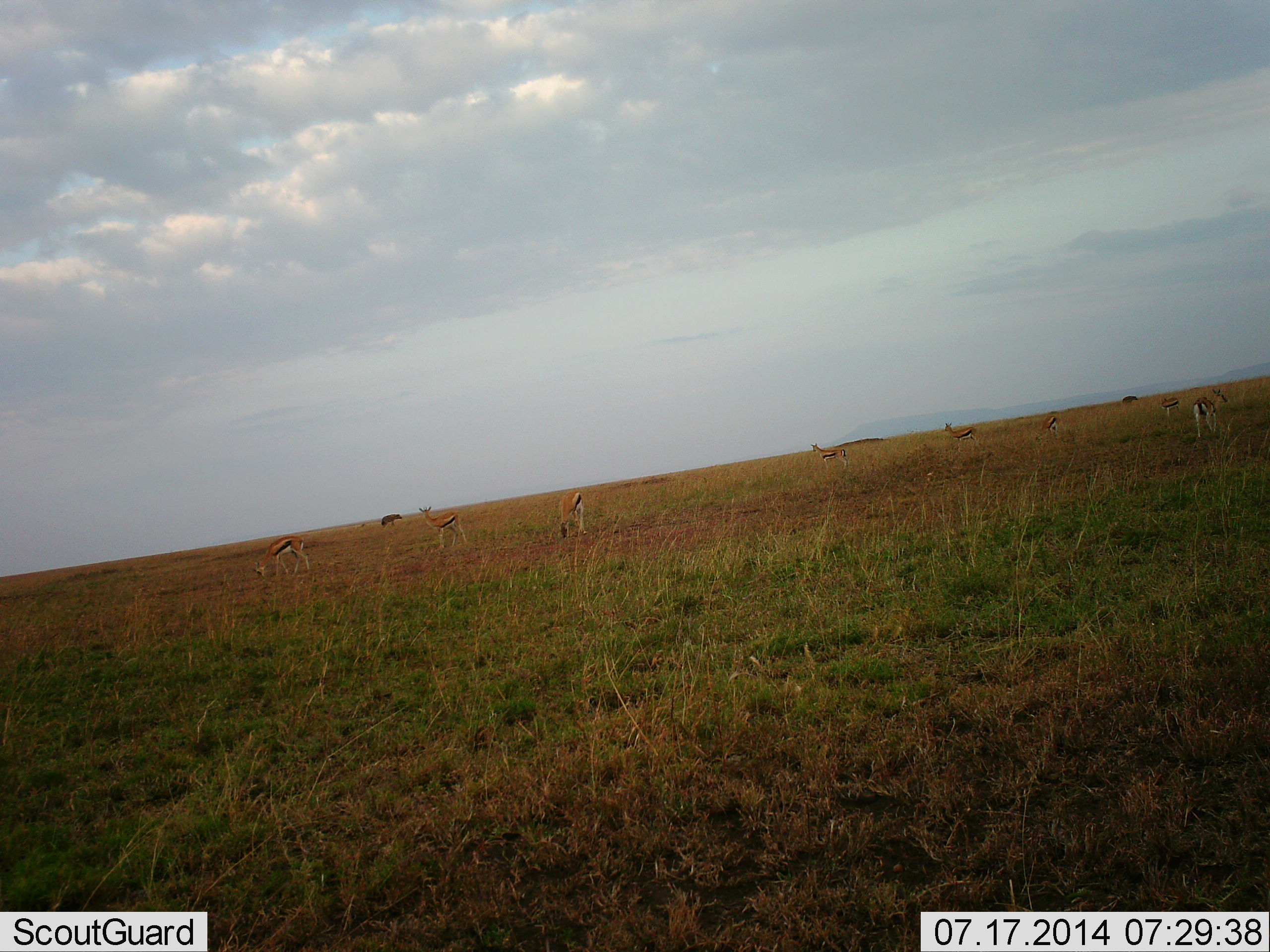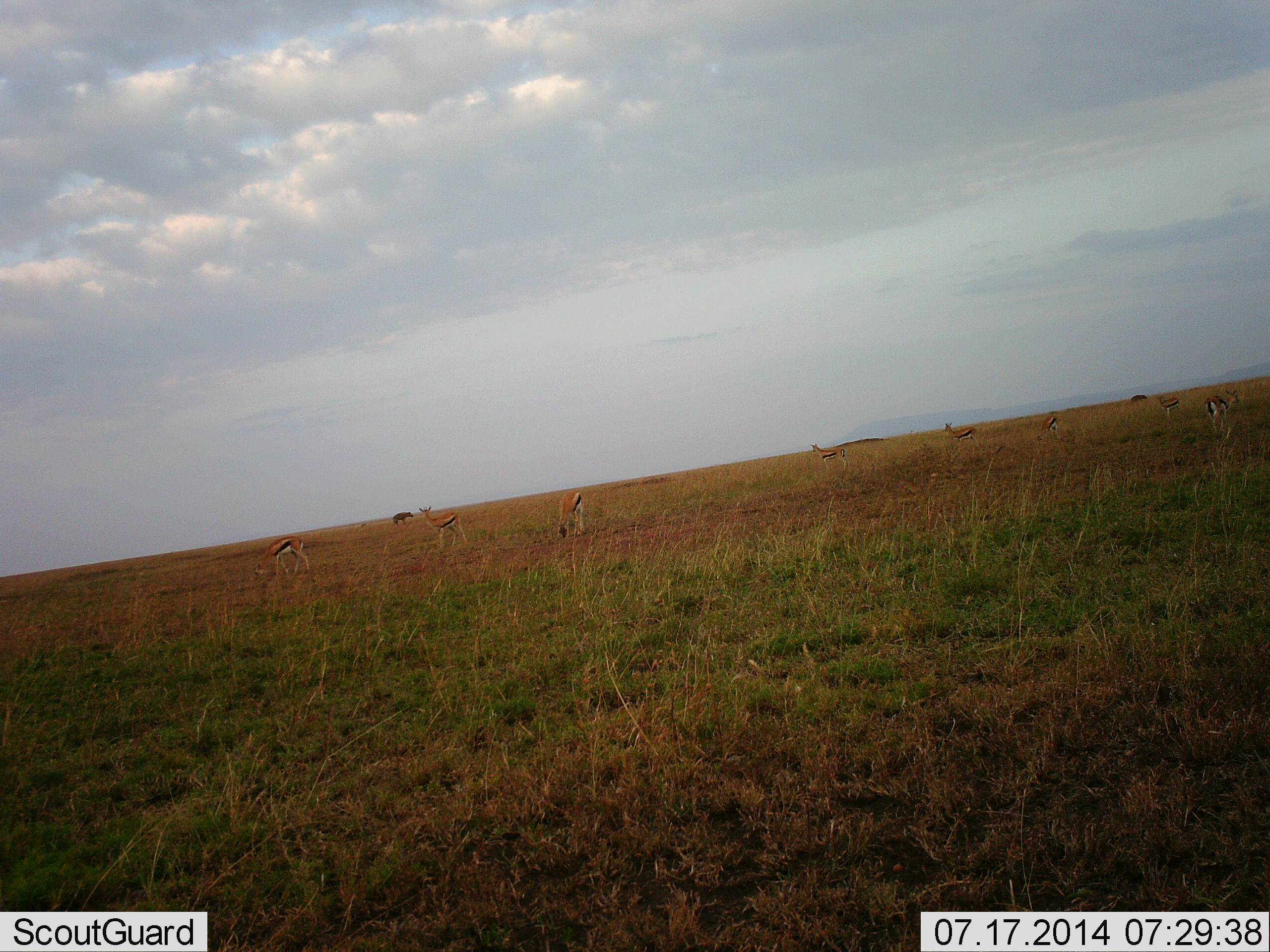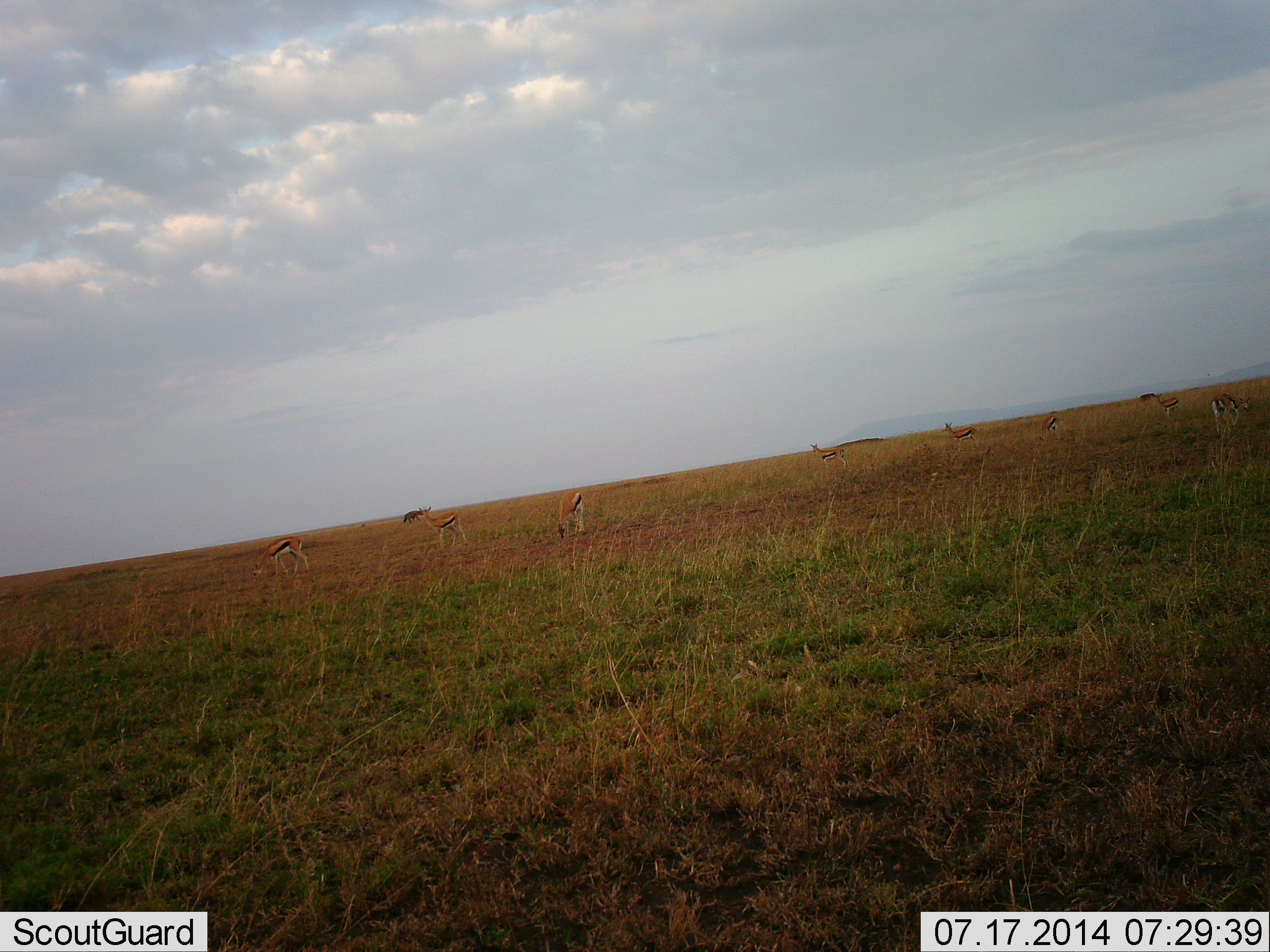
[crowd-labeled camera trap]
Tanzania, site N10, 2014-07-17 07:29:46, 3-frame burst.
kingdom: Animalia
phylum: Chordata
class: Mammalia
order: Artiodactyla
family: Bovidae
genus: Eudorcas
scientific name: Eudorcas thomsonii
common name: thomson's gazelle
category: gazellethomsons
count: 8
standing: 71%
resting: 6%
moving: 29%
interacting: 6%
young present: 0%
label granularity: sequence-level